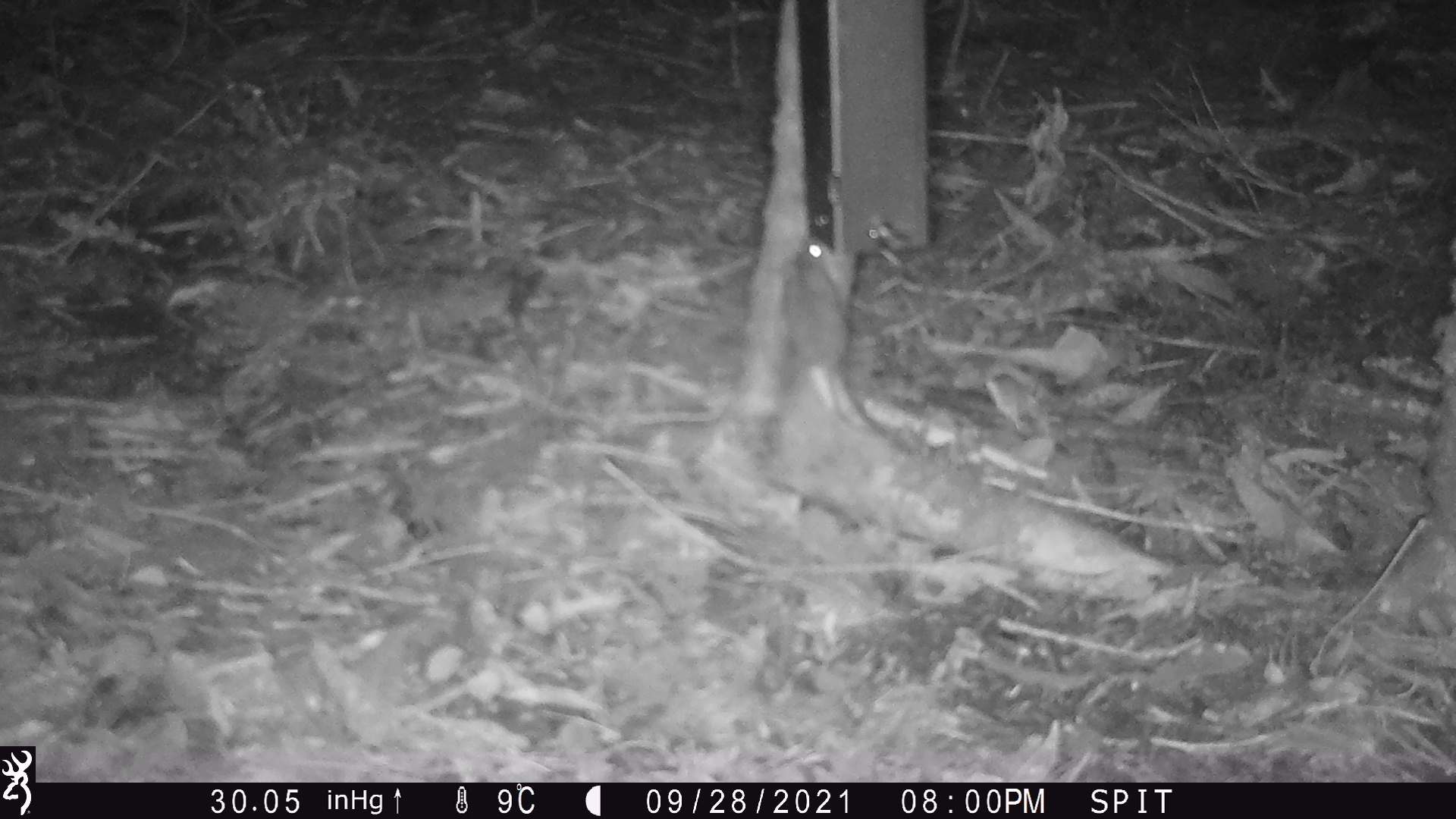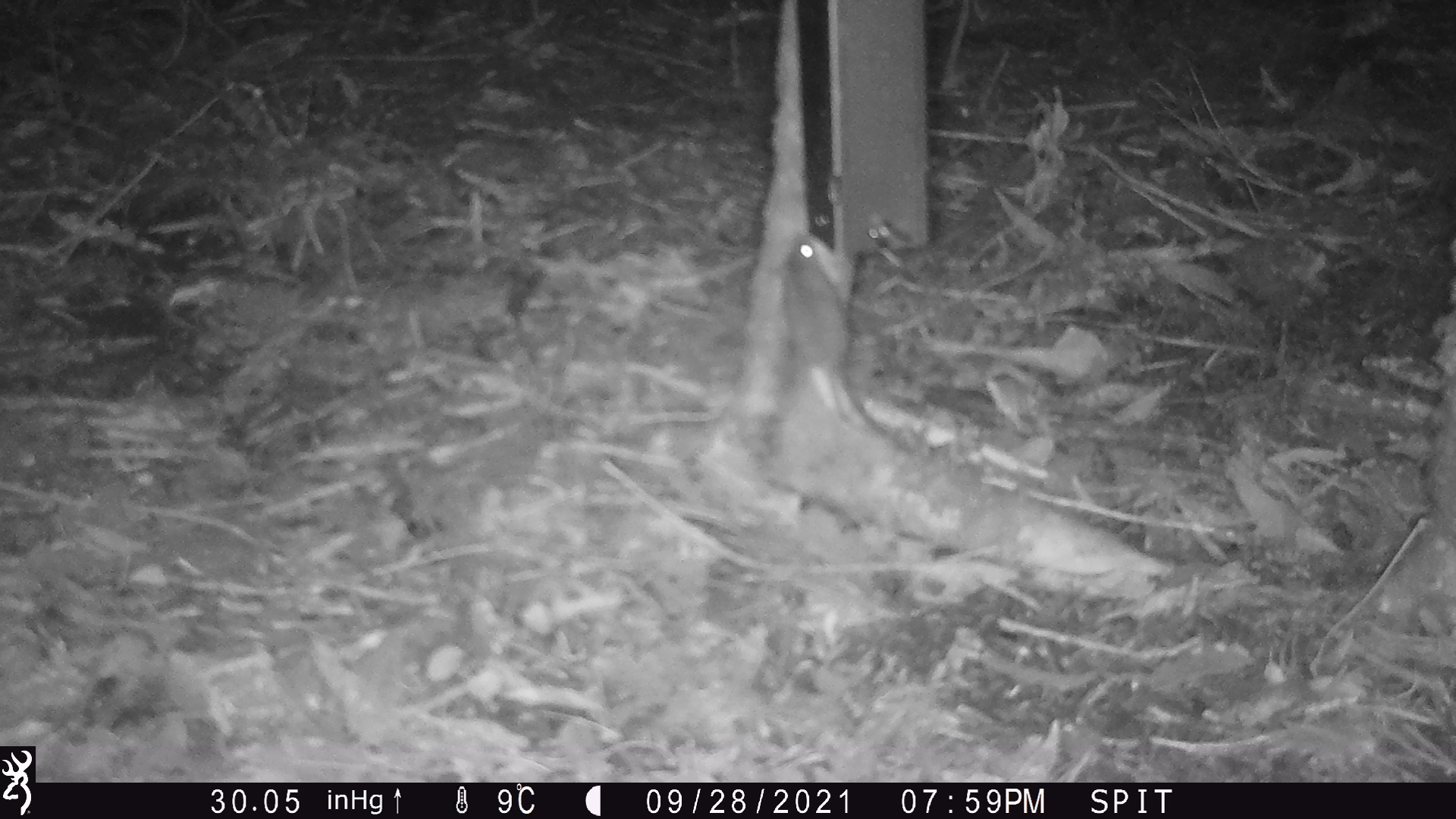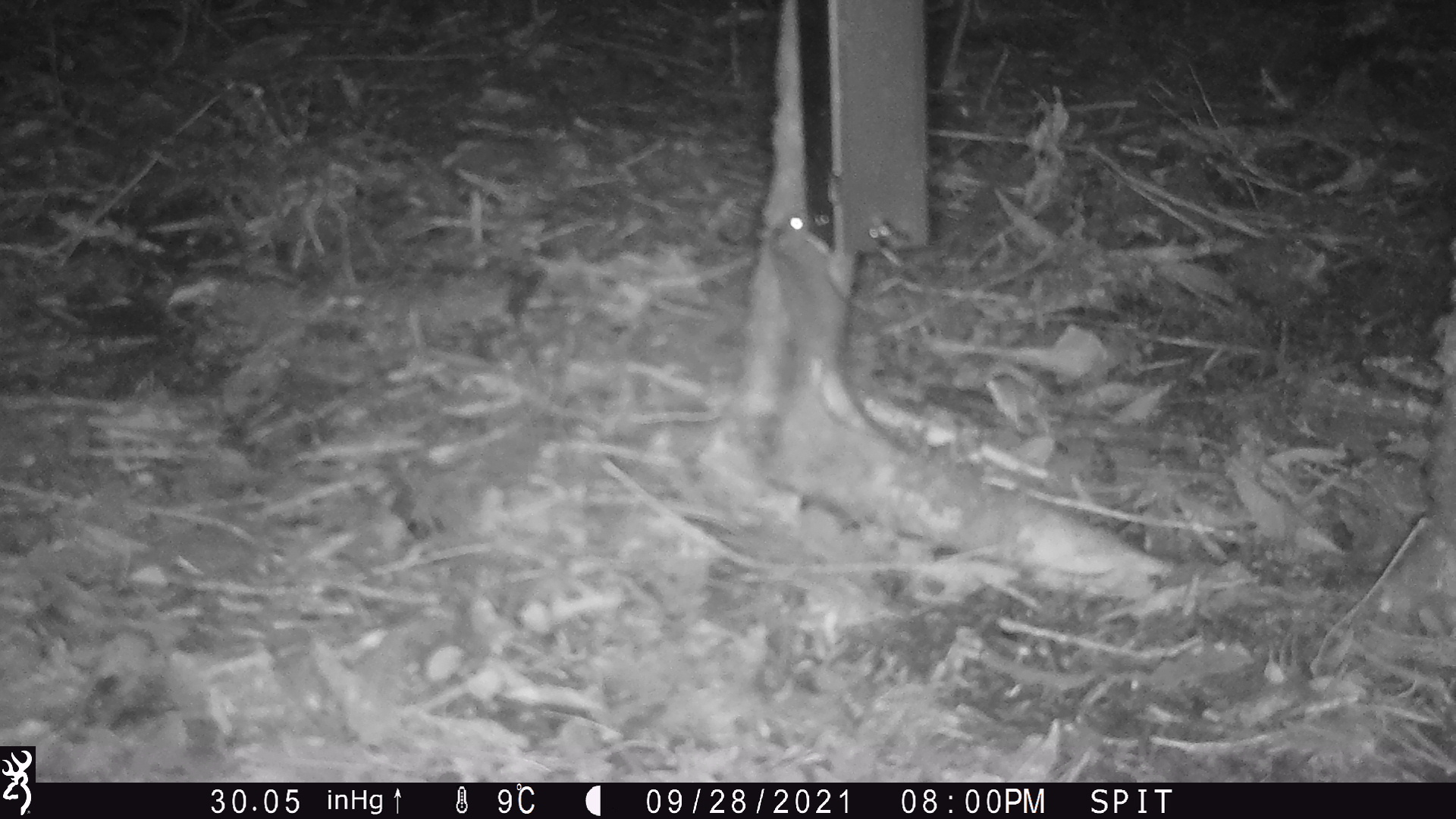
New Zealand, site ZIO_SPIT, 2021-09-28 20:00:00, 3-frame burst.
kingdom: Animalia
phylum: Chordata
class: Mammalia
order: Rodentia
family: Muridae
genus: Mus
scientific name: Mus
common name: mouse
Mouse (Mus).